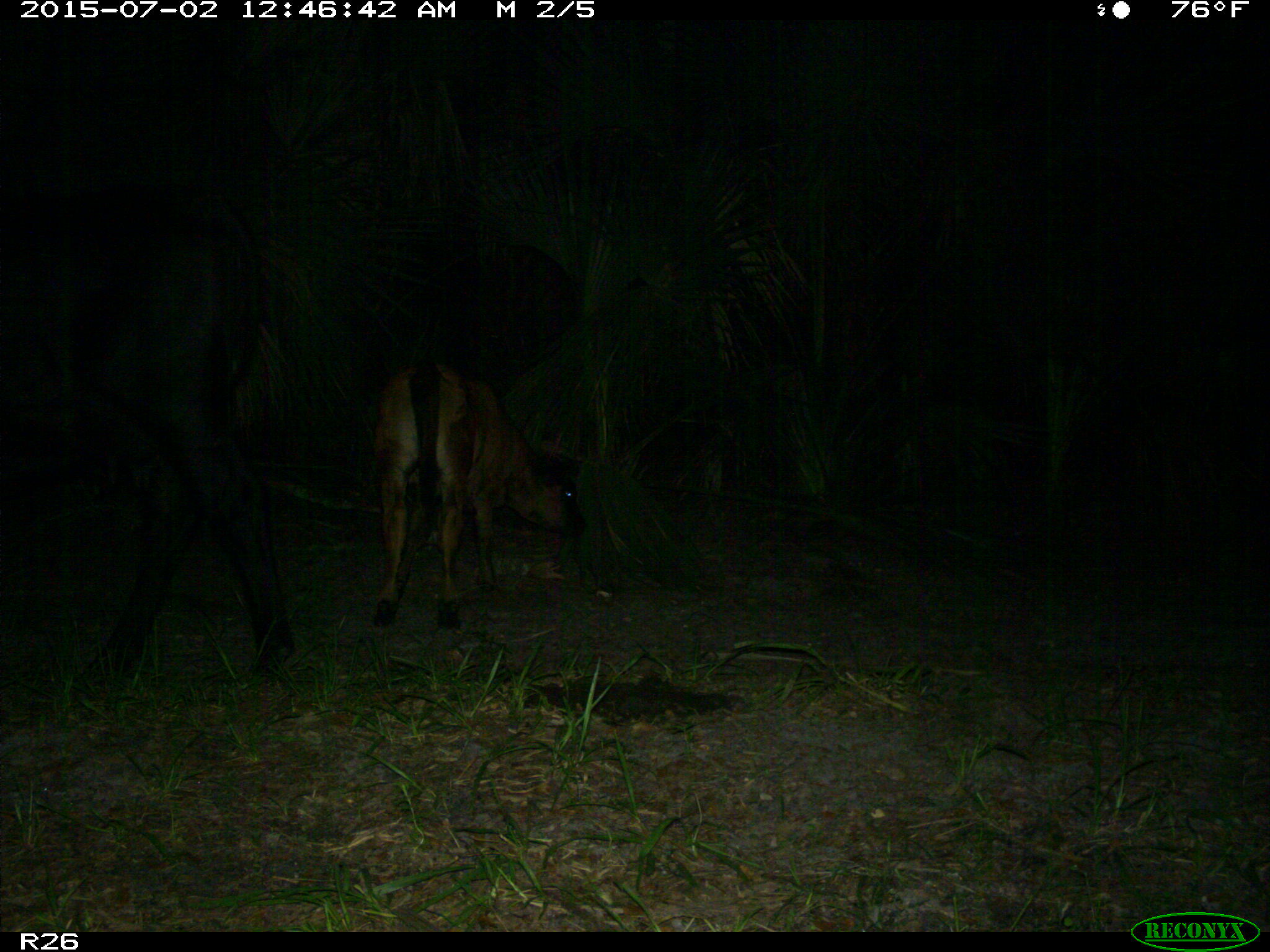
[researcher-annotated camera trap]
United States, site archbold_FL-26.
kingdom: Animalia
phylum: Chordata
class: Mammalia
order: Artiodactyla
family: Bovidae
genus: Bos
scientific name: Bos taurus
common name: domestic cow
Bos taurus (domestic cow).